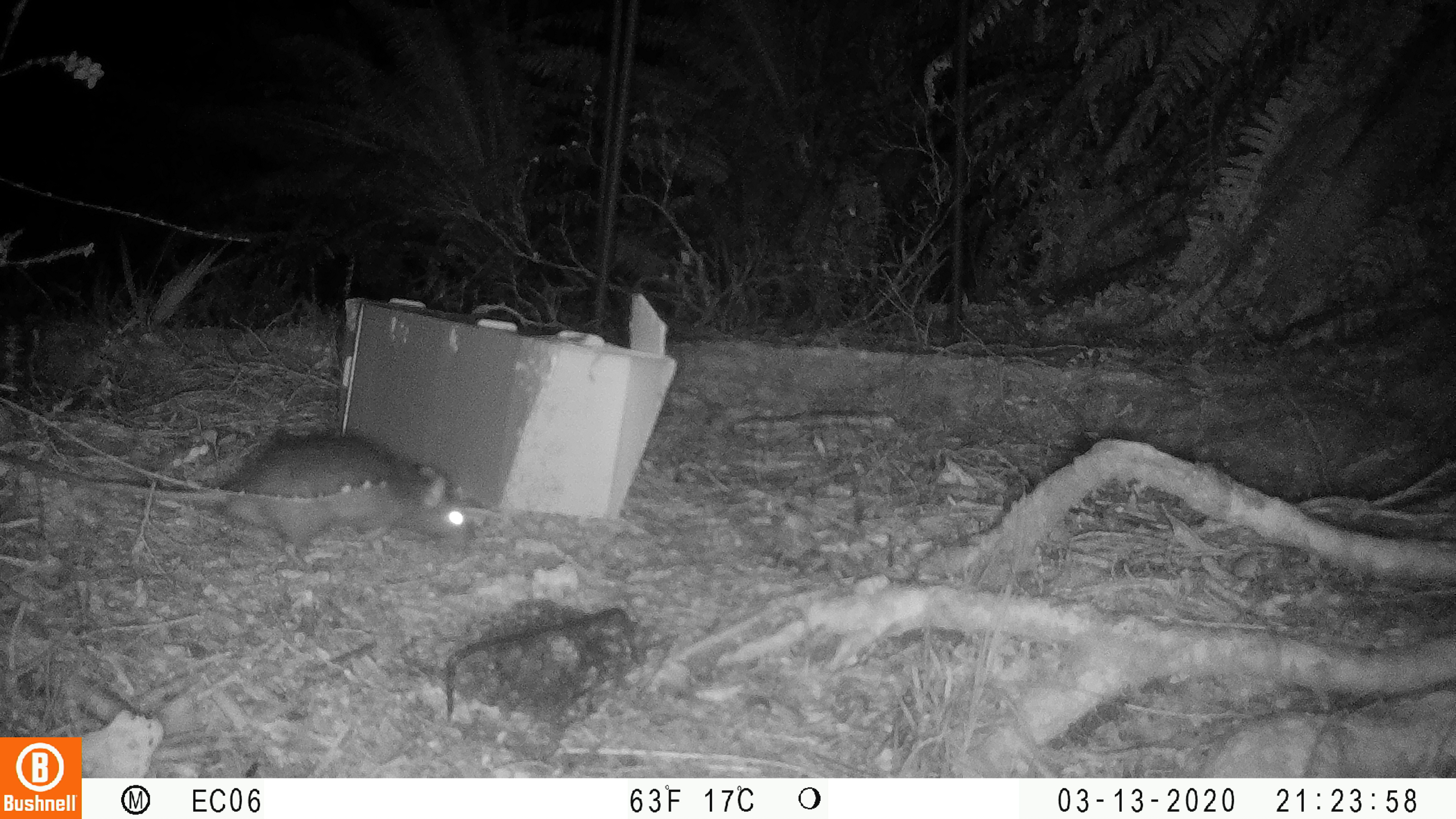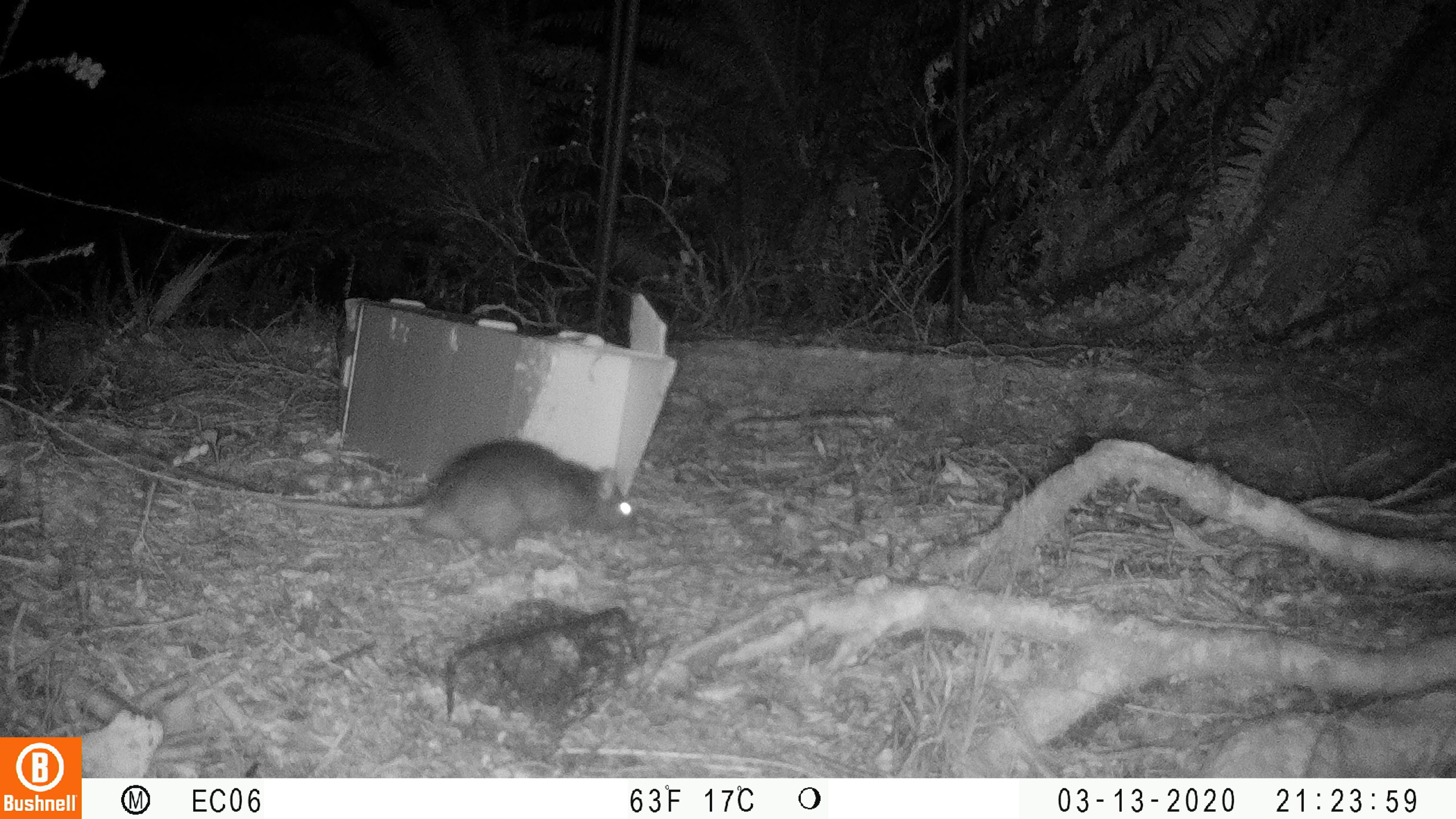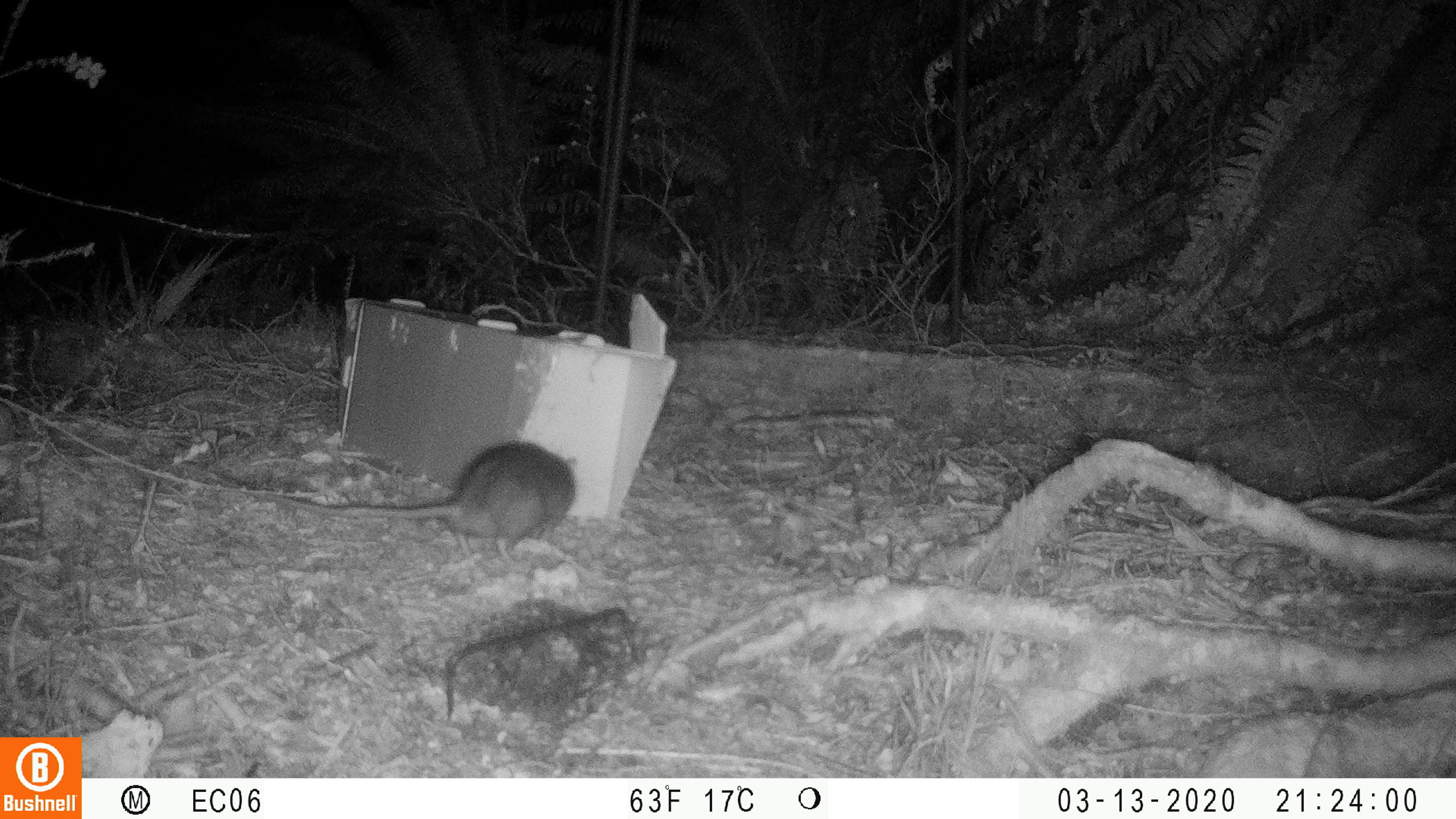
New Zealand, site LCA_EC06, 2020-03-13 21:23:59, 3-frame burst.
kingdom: Animalia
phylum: Chordata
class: Mammalia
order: Rodentia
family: Muridae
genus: Rattus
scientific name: Rattus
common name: rat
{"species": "rat (Rattus)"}